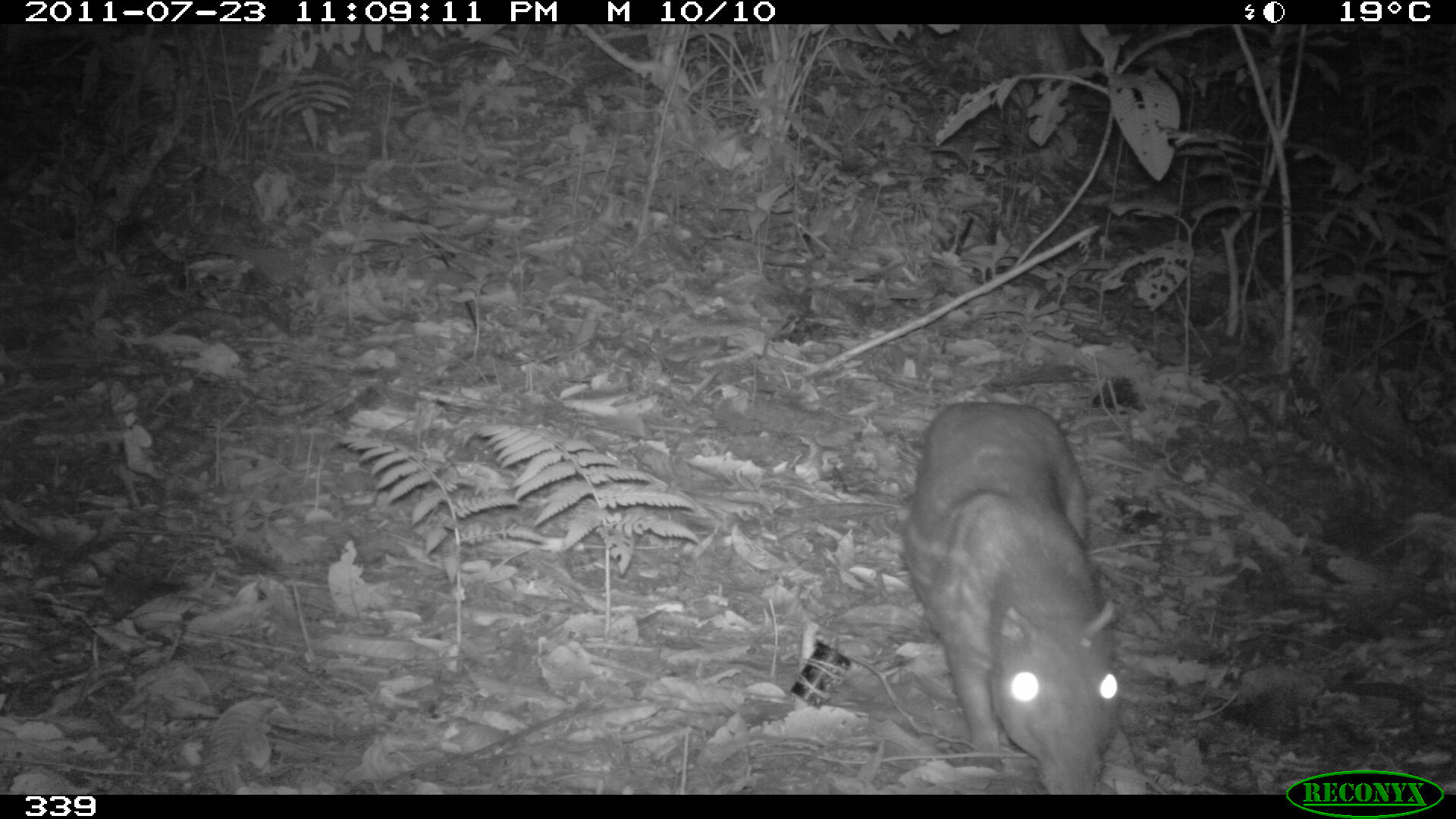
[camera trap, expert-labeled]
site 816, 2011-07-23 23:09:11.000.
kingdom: Animalia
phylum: Chordata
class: Mammalia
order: Rodentia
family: Cuniculidae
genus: Cuniculus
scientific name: Cuniculus paca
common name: spotted paca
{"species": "Cuniculus paca (spotted paca)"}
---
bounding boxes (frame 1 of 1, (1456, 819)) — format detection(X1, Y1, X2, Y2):
cuniculus paca: detection(905, 400, 1127, 795)